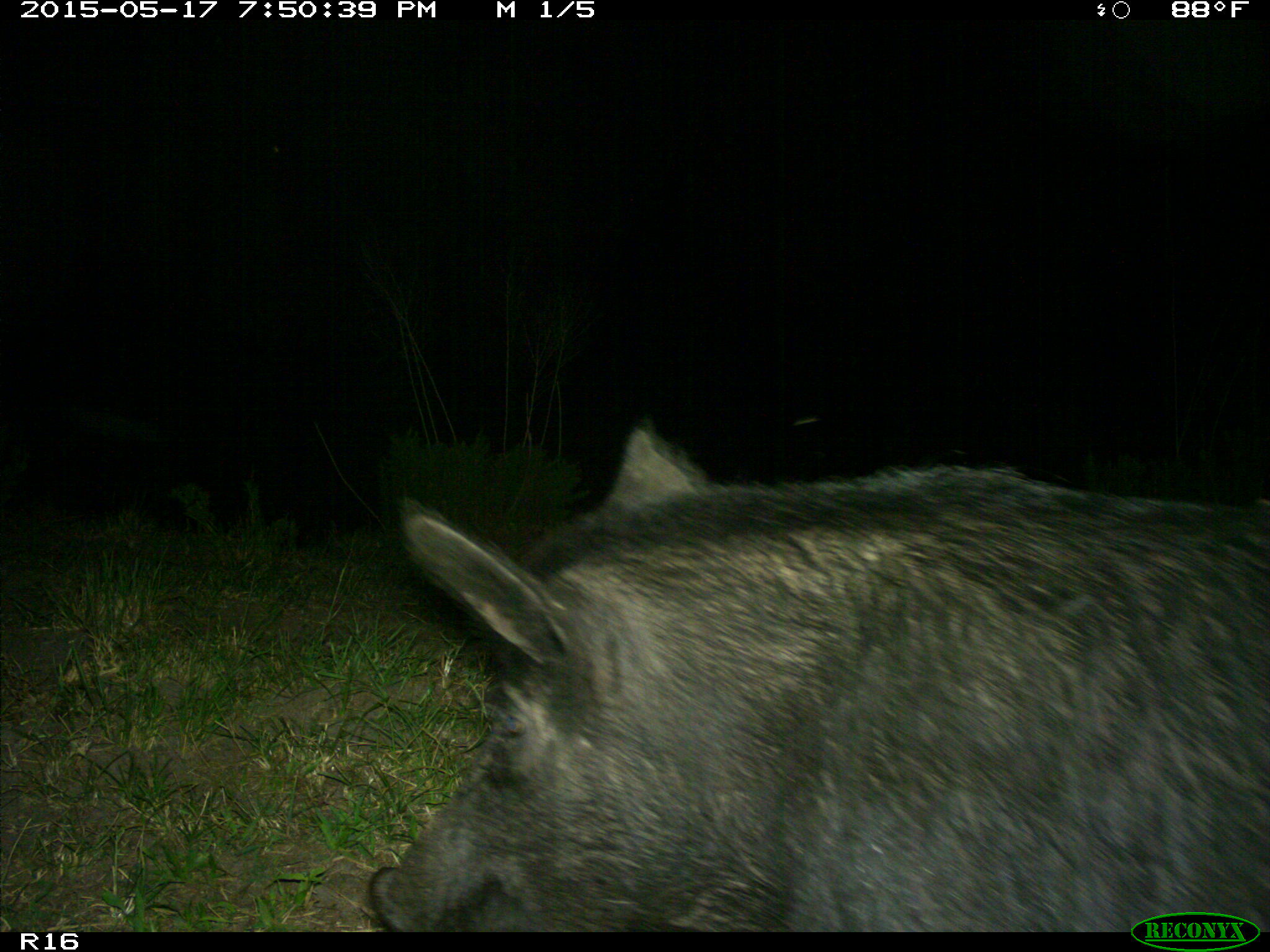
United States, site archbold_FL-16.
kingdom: Animalia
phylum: Chordata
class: Mammalia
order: Artiodactyla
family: Suidae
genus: Sus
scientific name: Sus scrofa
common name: wild boar